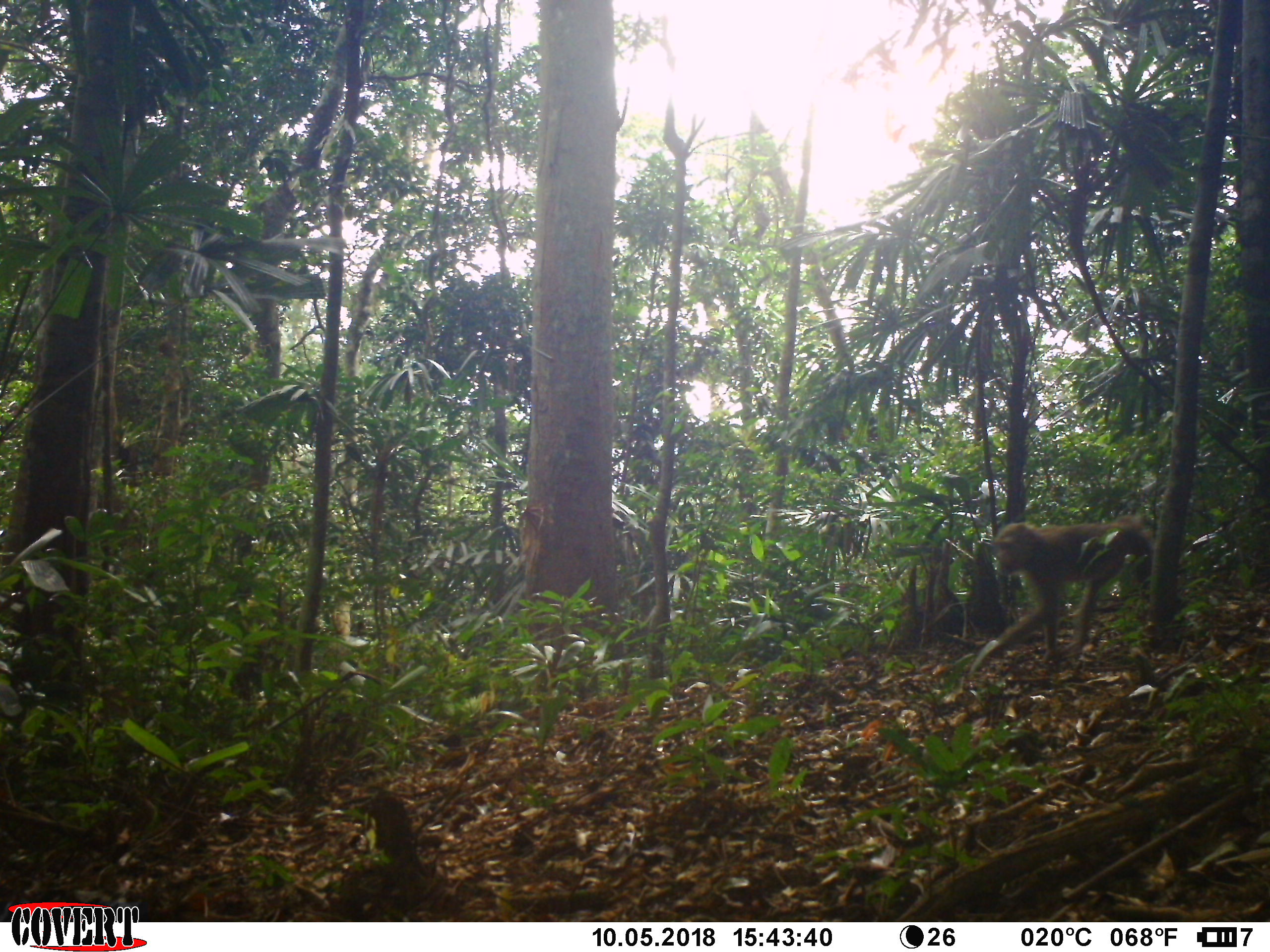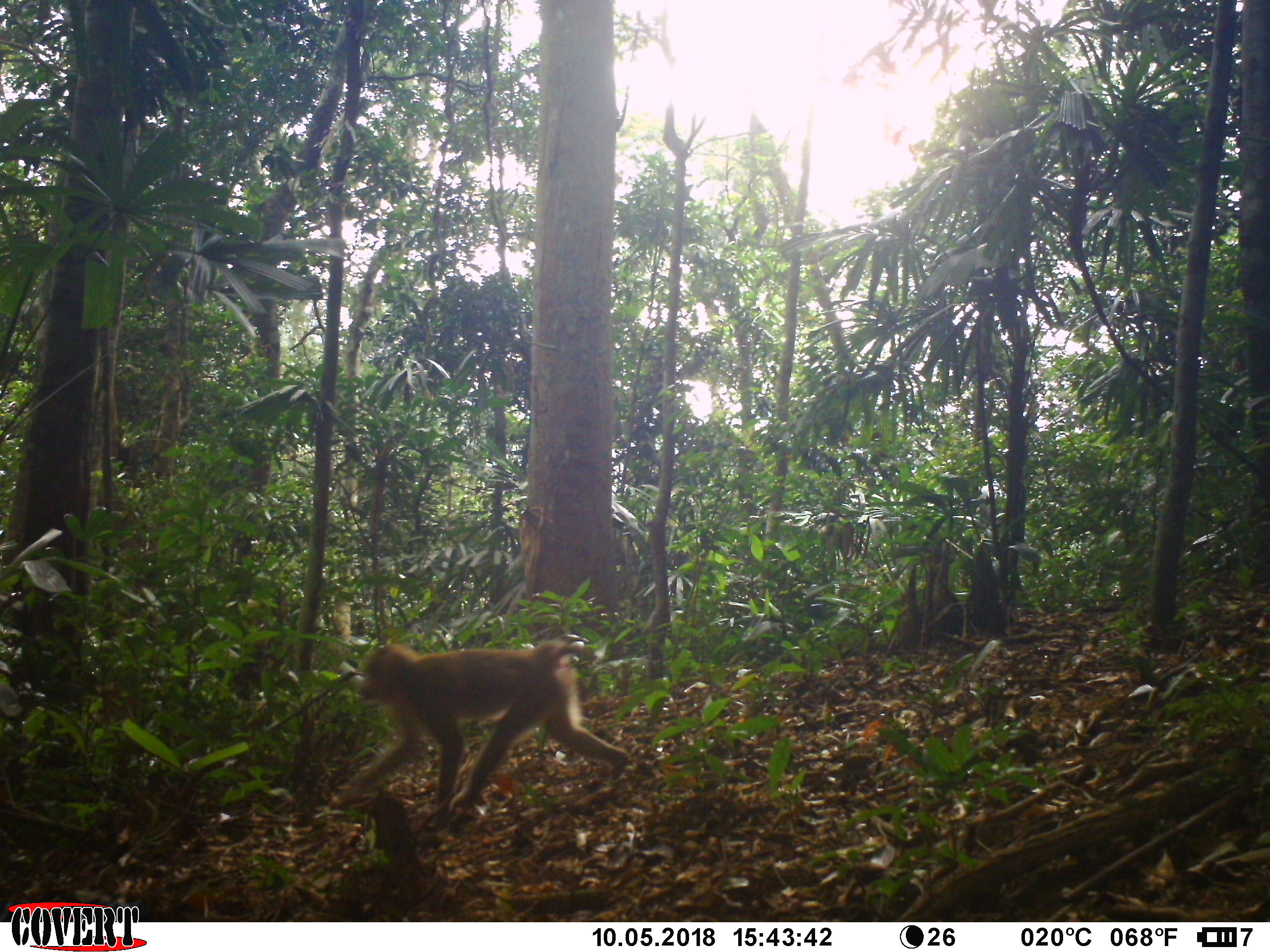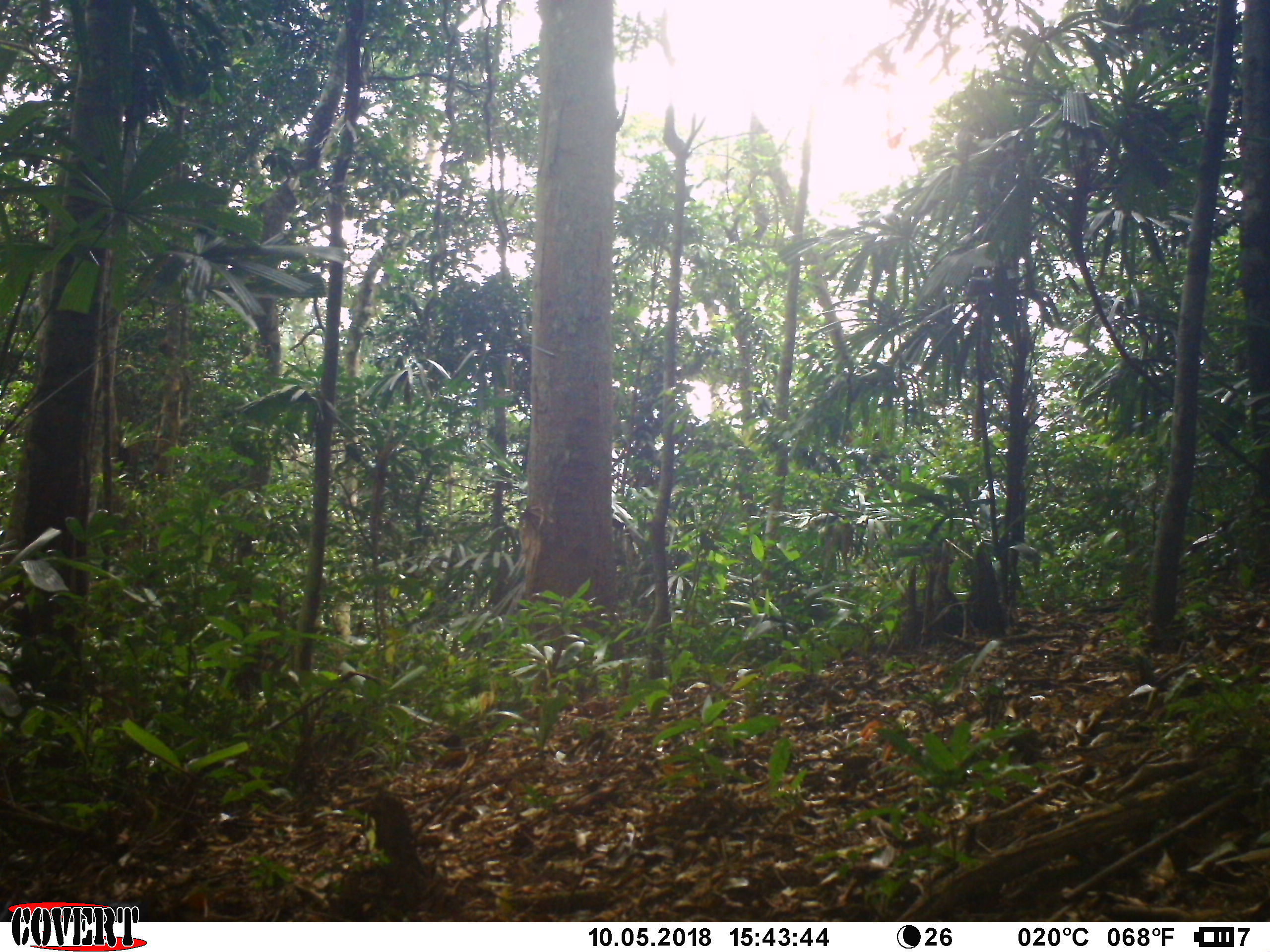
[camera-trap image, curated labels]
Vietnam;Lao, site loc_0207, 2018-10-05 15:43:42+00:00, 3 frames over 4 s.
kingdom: Animalia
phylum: Chordata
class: Mammalia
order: Primates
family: Cercopithecidae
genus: Macaca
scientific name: Macaca nemestrina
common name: pig-tailed macaque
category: pig tailed macaque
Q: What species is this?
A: Pig tailed macaque (pig-tailed macaque) (Macaca nemestrina).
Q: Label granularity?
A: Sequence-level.